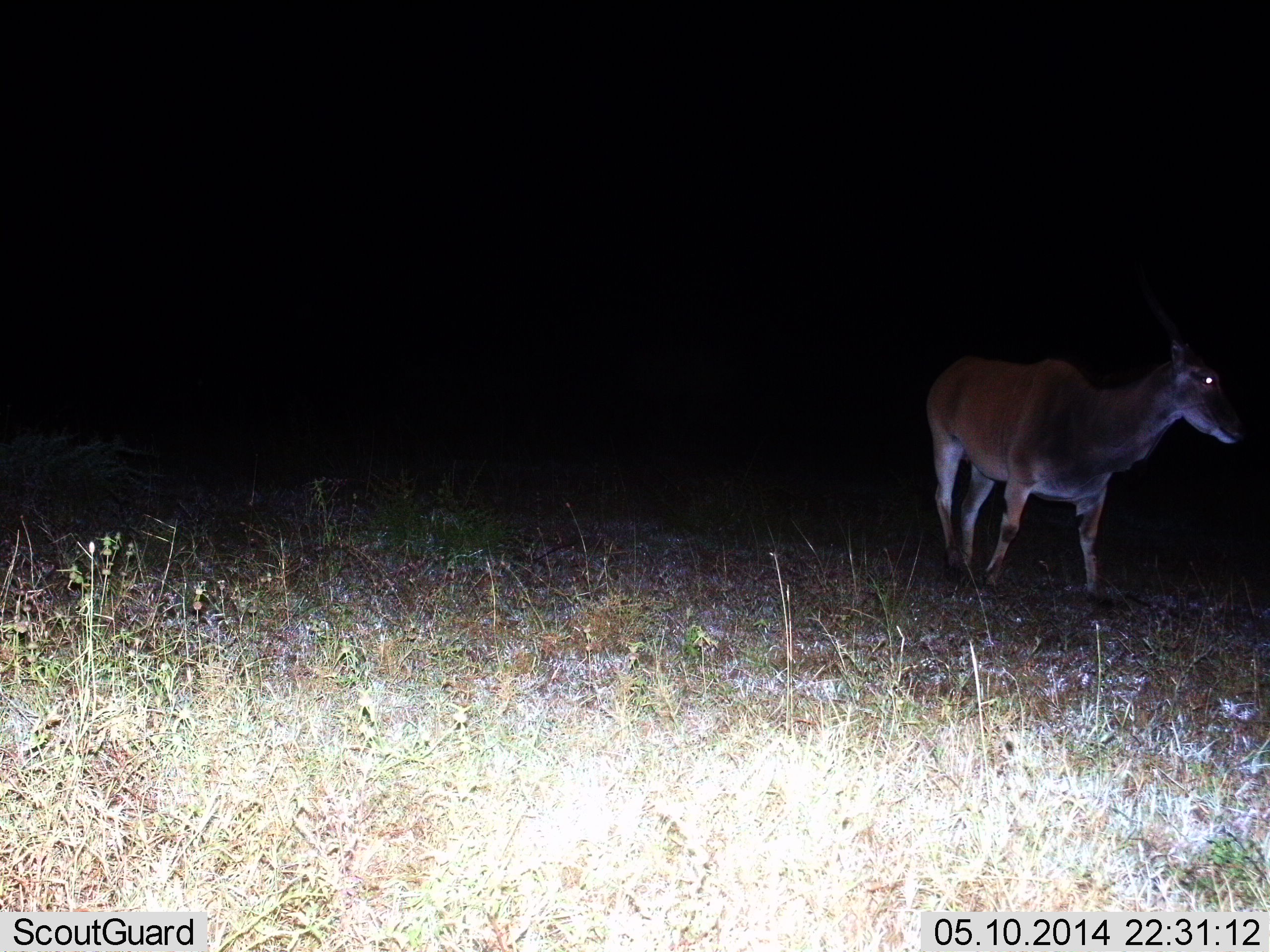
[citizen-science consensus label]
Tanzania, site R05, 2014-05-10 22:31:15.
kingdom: Animalia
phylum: Chordata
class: Mammalia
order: Artiodactyla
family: Bovidae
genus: Tragelaphus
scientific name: Tragelaphus oryx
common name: eland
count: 1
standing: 44%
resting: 0%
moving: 56%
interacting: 0%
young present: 0%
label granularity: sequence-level